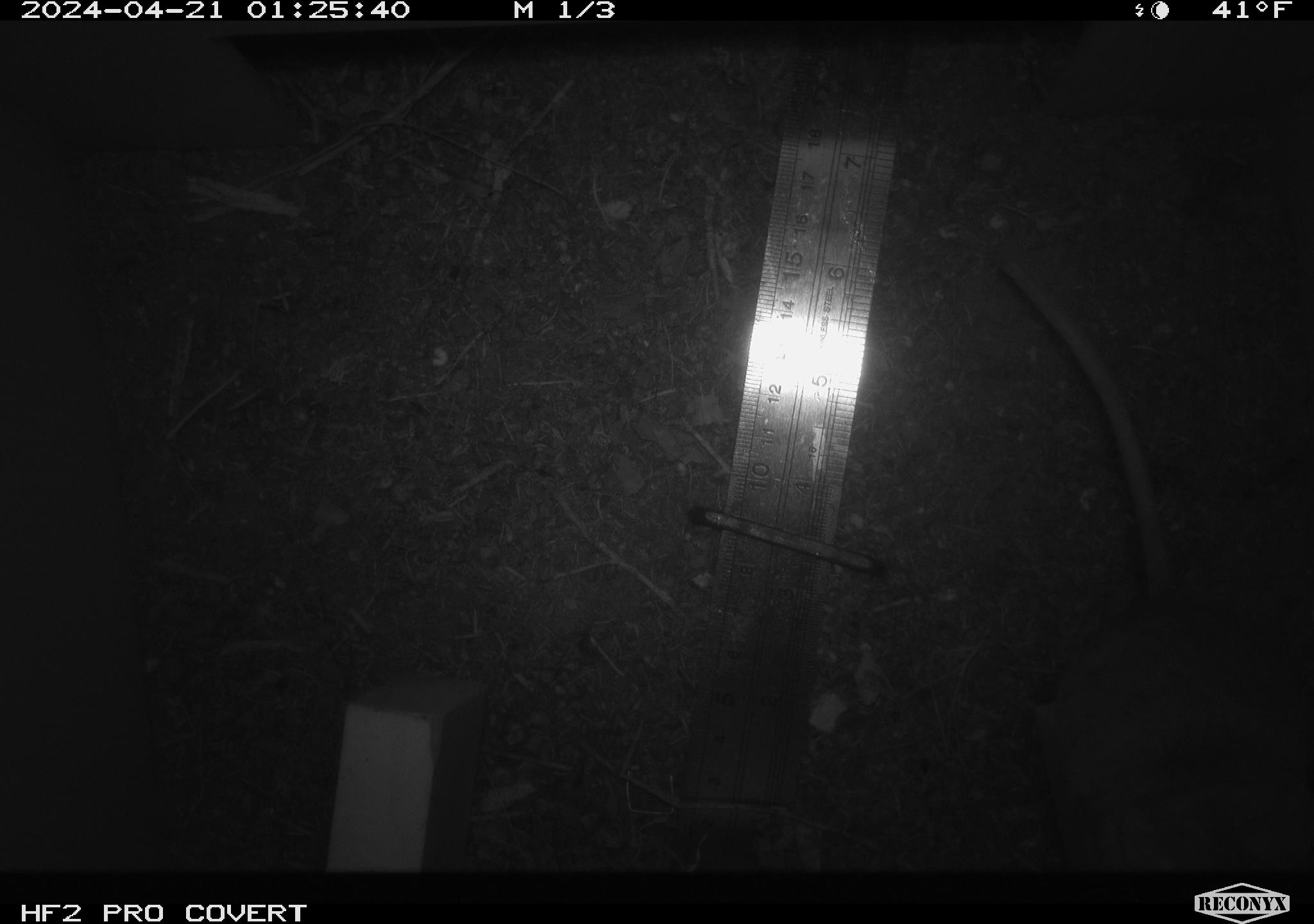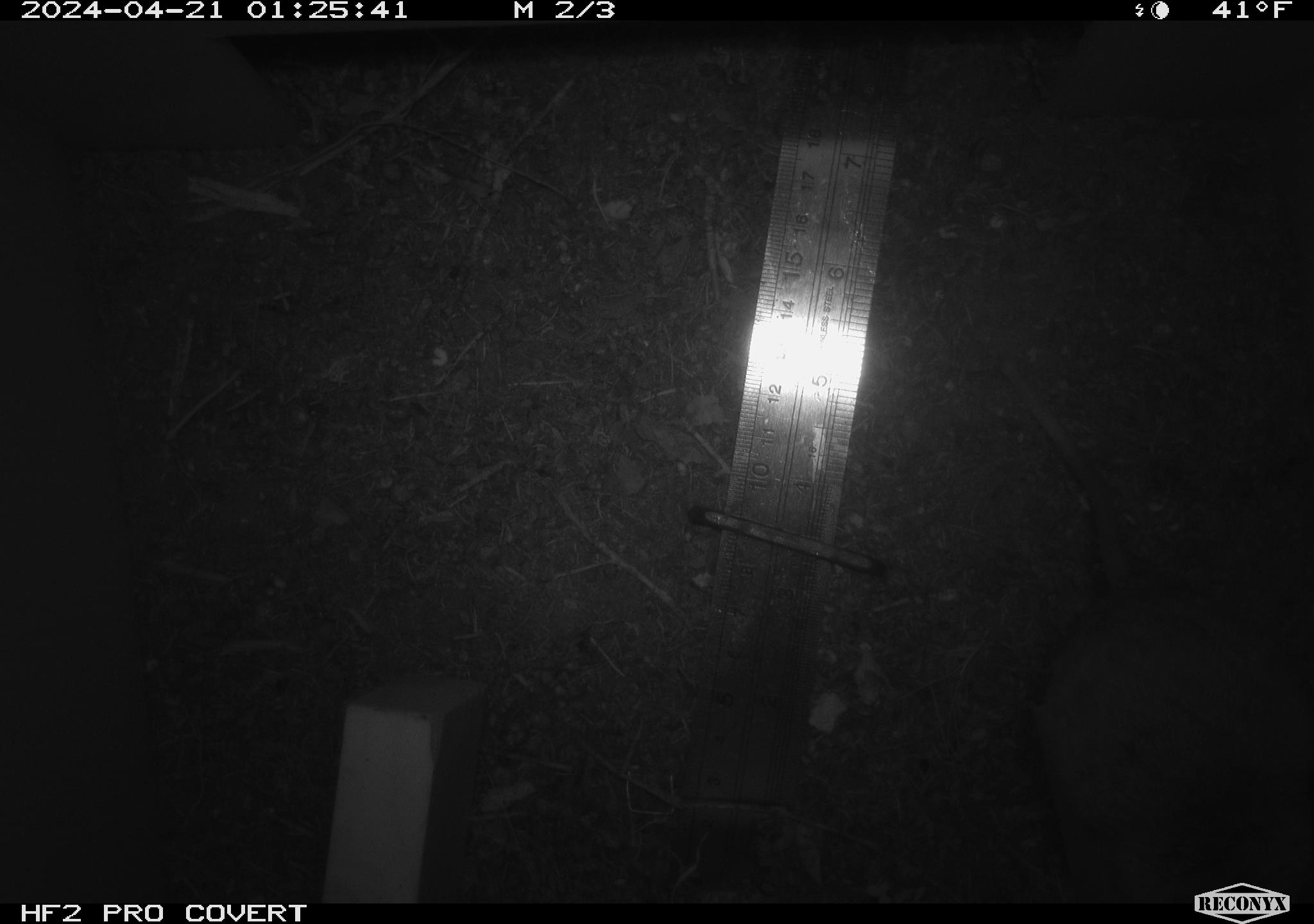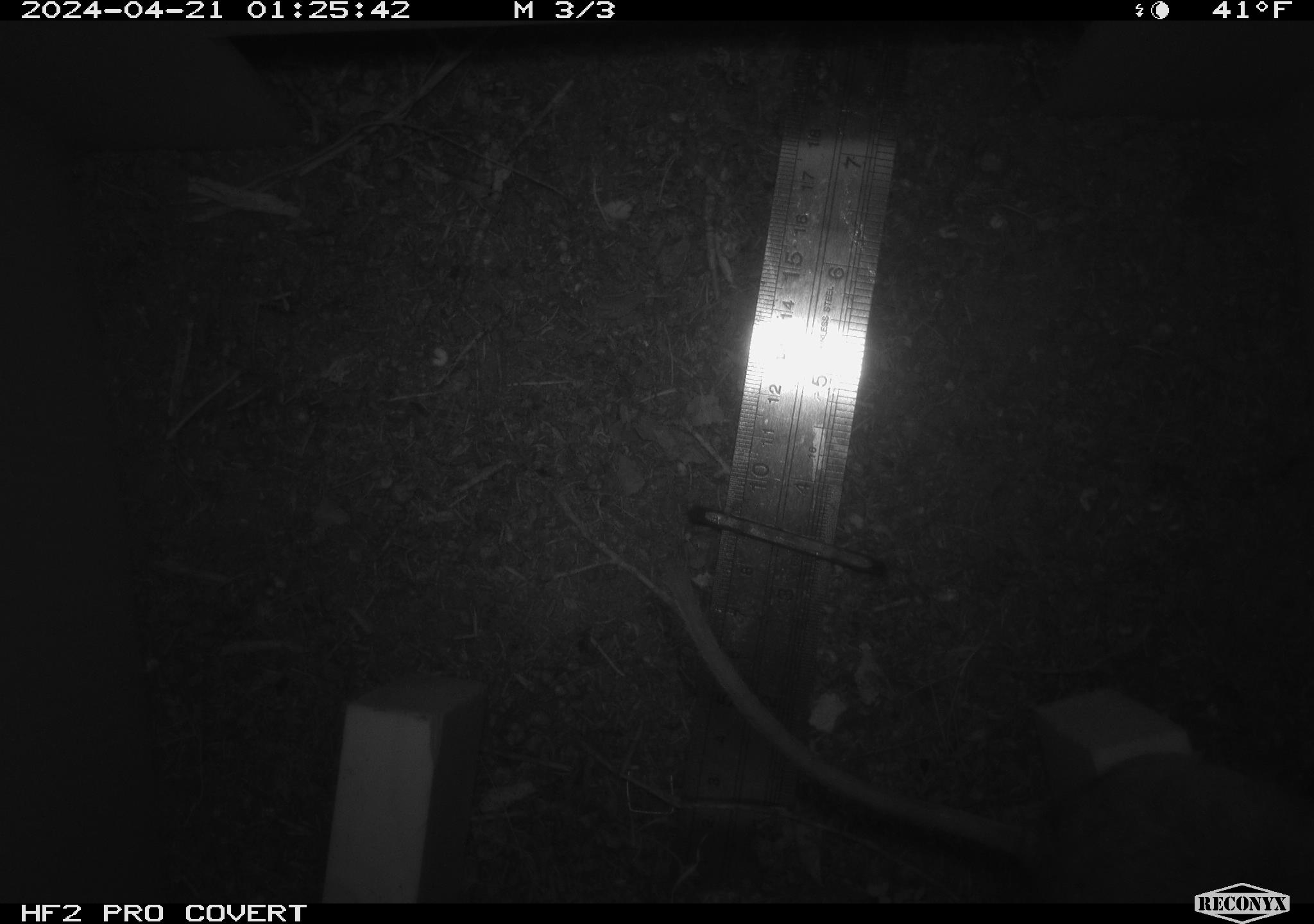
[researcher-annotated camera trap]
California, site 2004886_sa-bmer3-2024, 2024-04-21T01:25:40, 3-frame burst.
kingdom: Animalia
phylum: Chordata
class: Mammalia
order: Rodentia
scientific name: Rodentia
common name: mouse species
Mouse species (Rodentia).